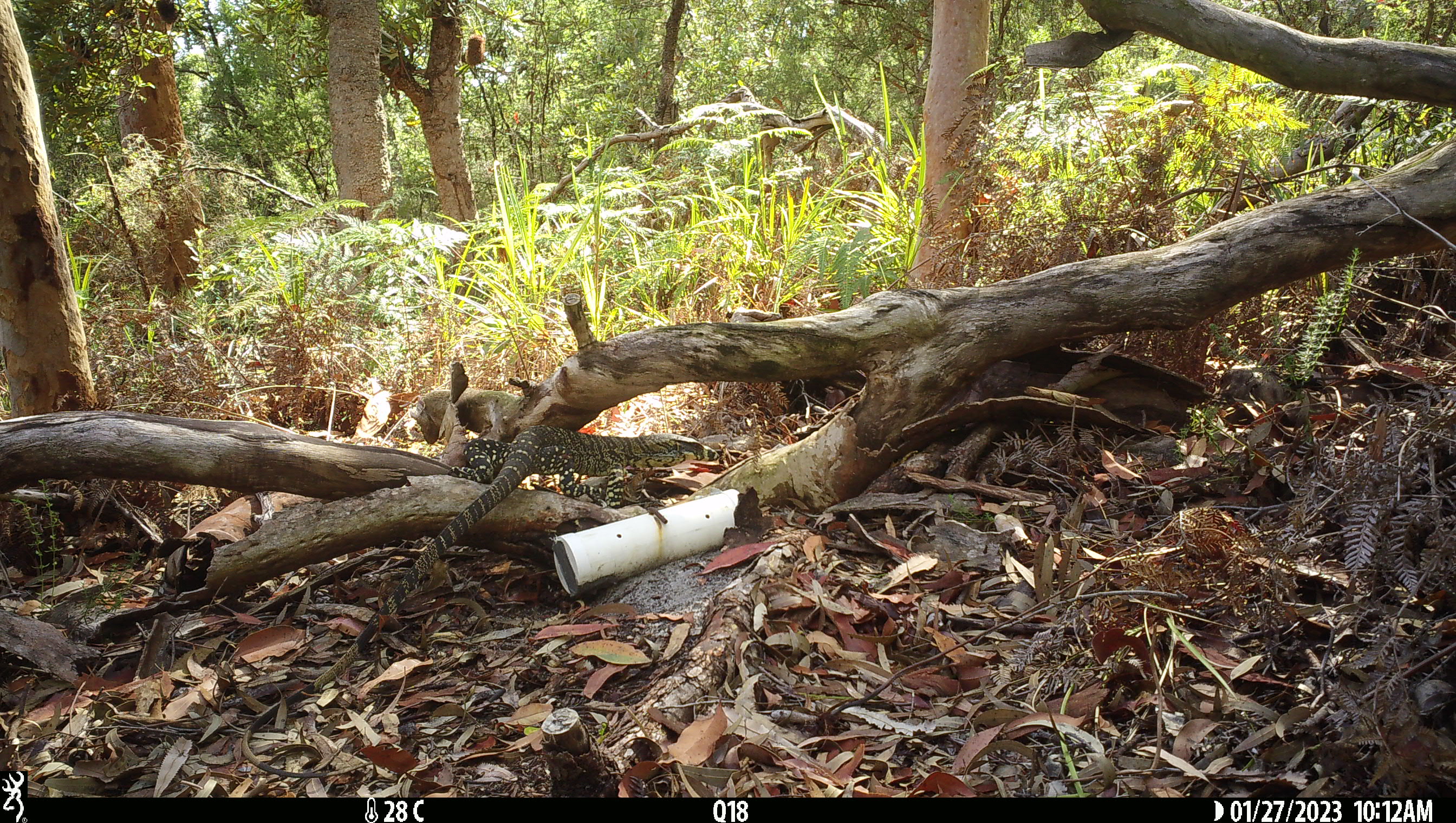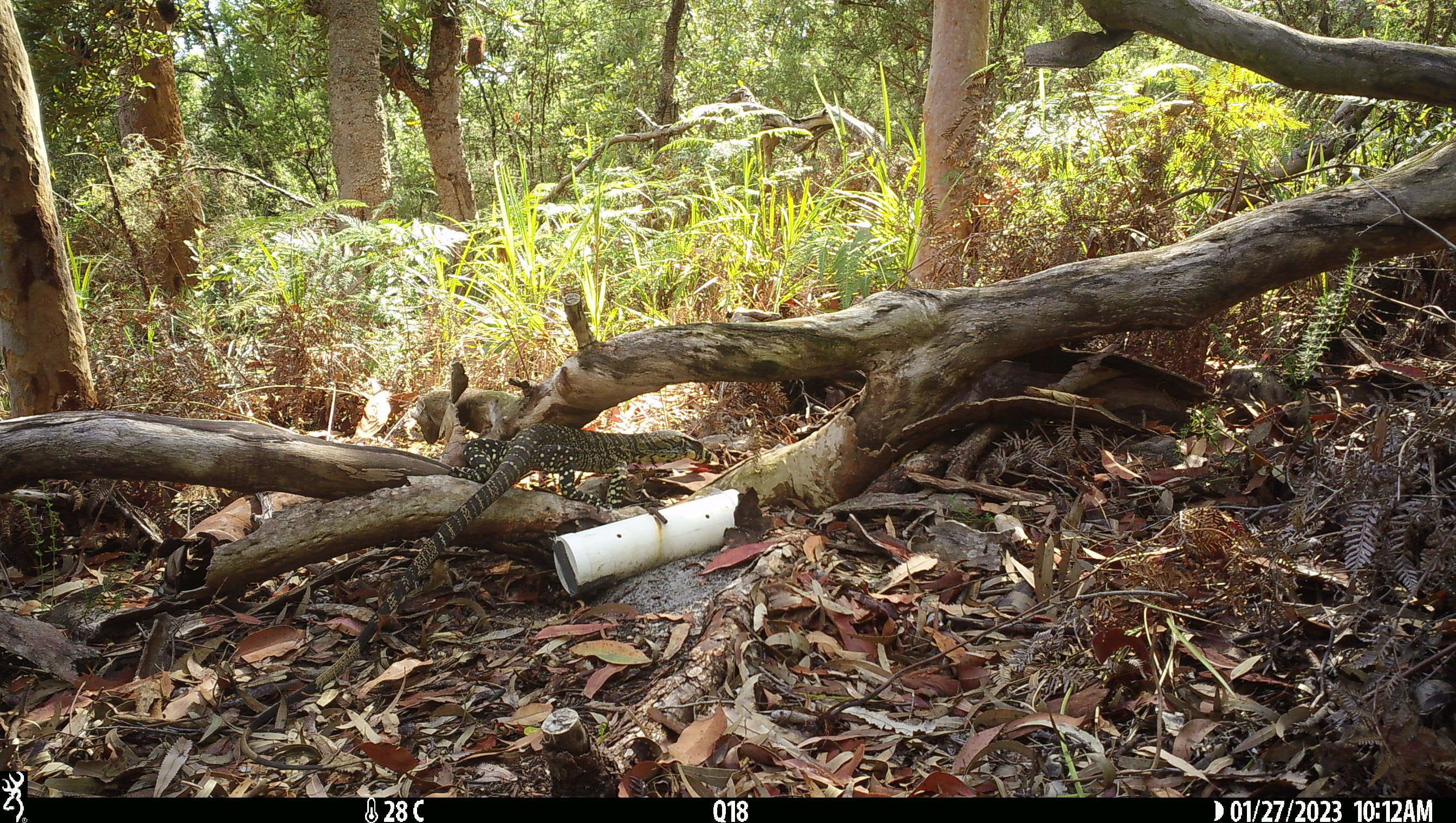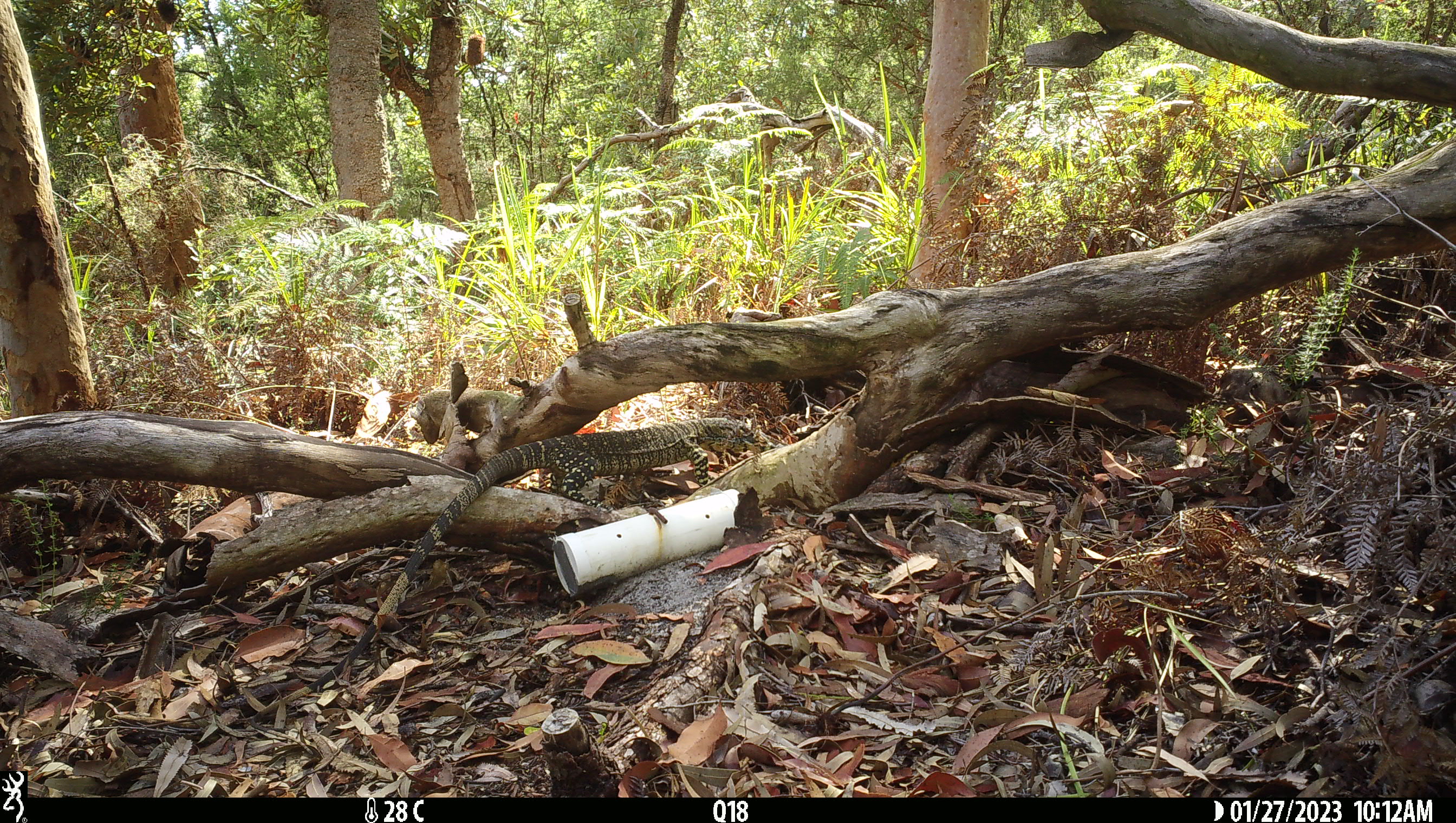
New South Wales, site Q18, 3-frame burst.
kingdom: Animalia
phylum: Chordata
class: Reptilia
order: Squamata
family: Varanidae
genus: Varanus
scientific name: Varanus varius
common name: lace monitor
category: goanna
Goanna (lace monitor) (Varanus varius).